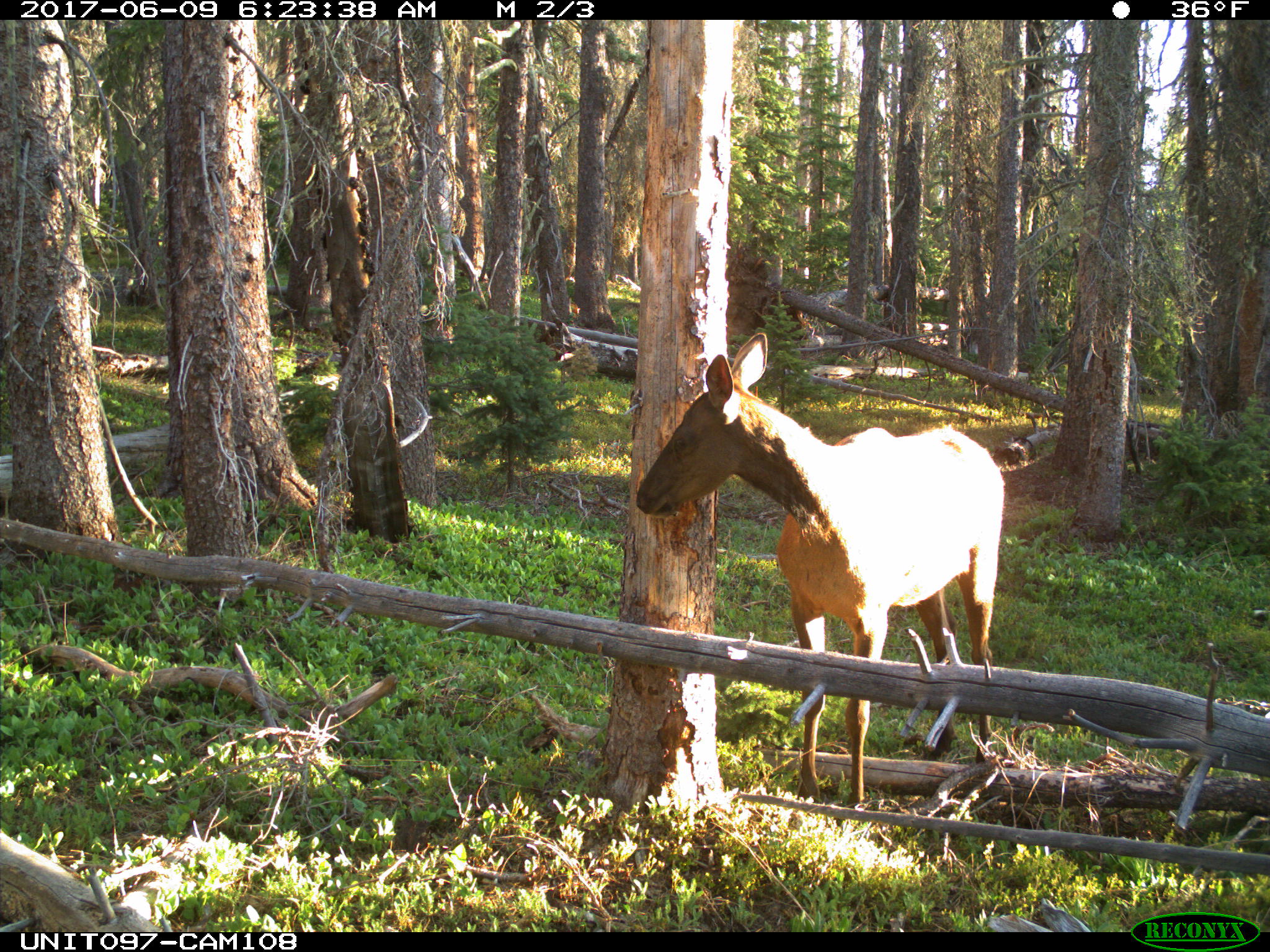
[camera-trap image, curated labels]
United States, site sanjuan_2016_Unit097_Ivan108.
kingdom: Animalia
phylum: Chordata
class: Mammalia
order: Artiodactyla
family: Cervidae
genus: Cervus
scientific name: Cervus elaphus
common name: red deer